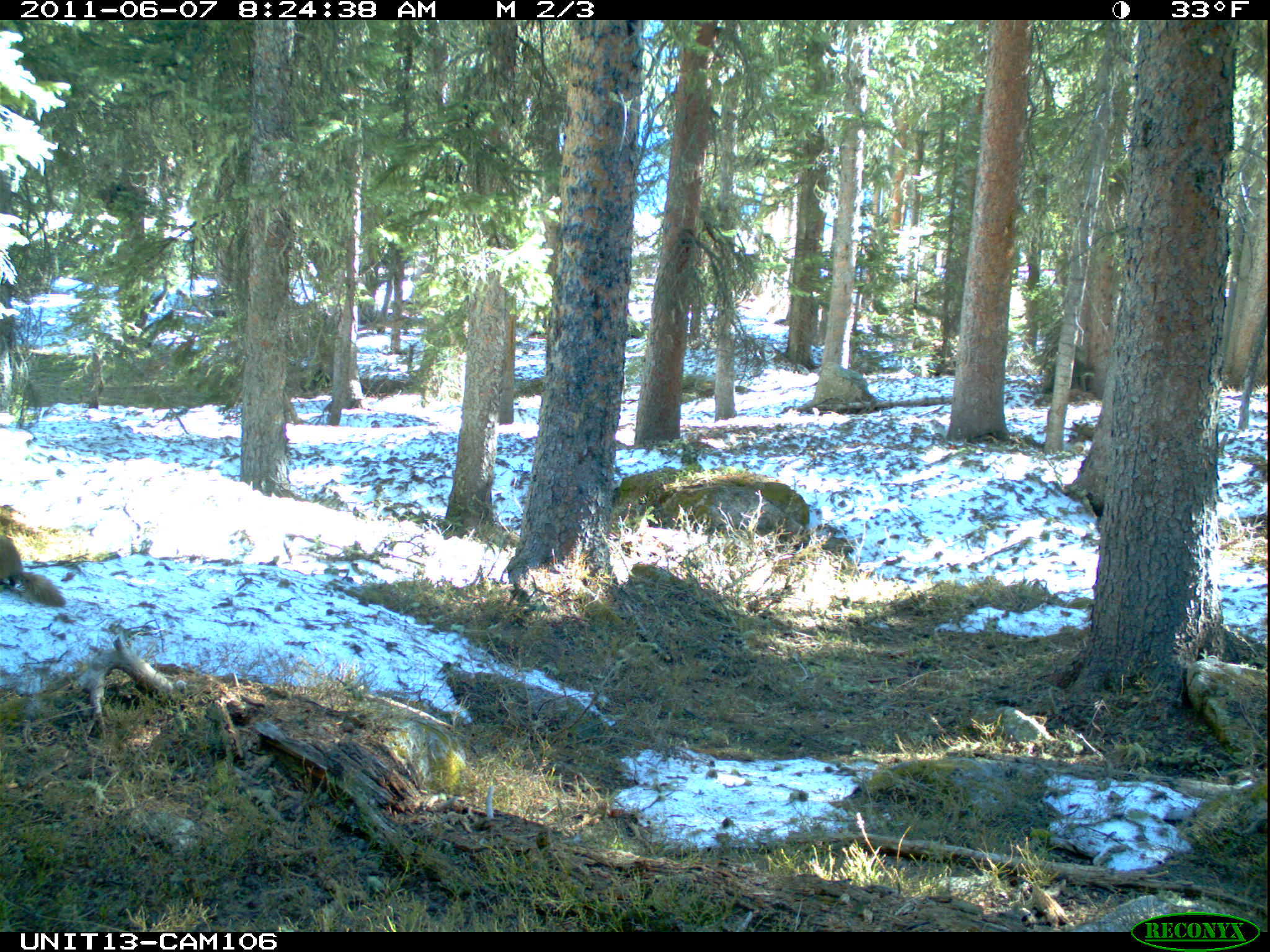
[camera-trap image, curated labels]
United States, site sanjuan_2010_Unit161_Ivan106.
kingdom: Animalia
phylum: Chordata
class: Mammalia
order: Rodentia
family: Sciuridae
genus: Marmota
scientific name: Marmota flaviventris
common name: yellow-bellied marmot